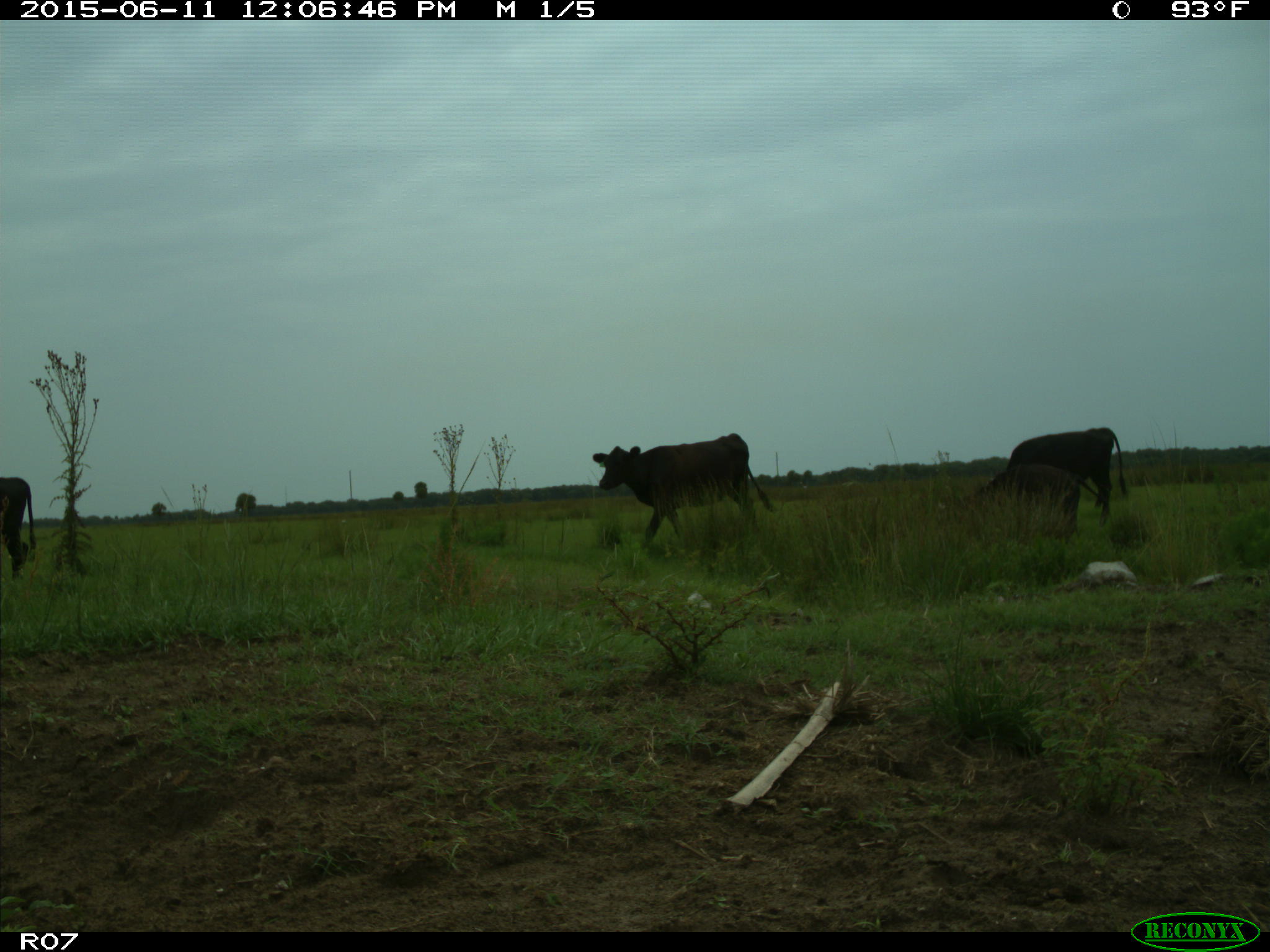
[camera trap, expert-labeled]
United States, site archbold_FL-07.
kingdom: Animalia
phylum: Chordata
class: Mammalia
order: Artiodactyla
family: Bovidae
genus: Bos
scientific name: Bos taurus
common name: domestic cow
Bos taurus (domestic cow).